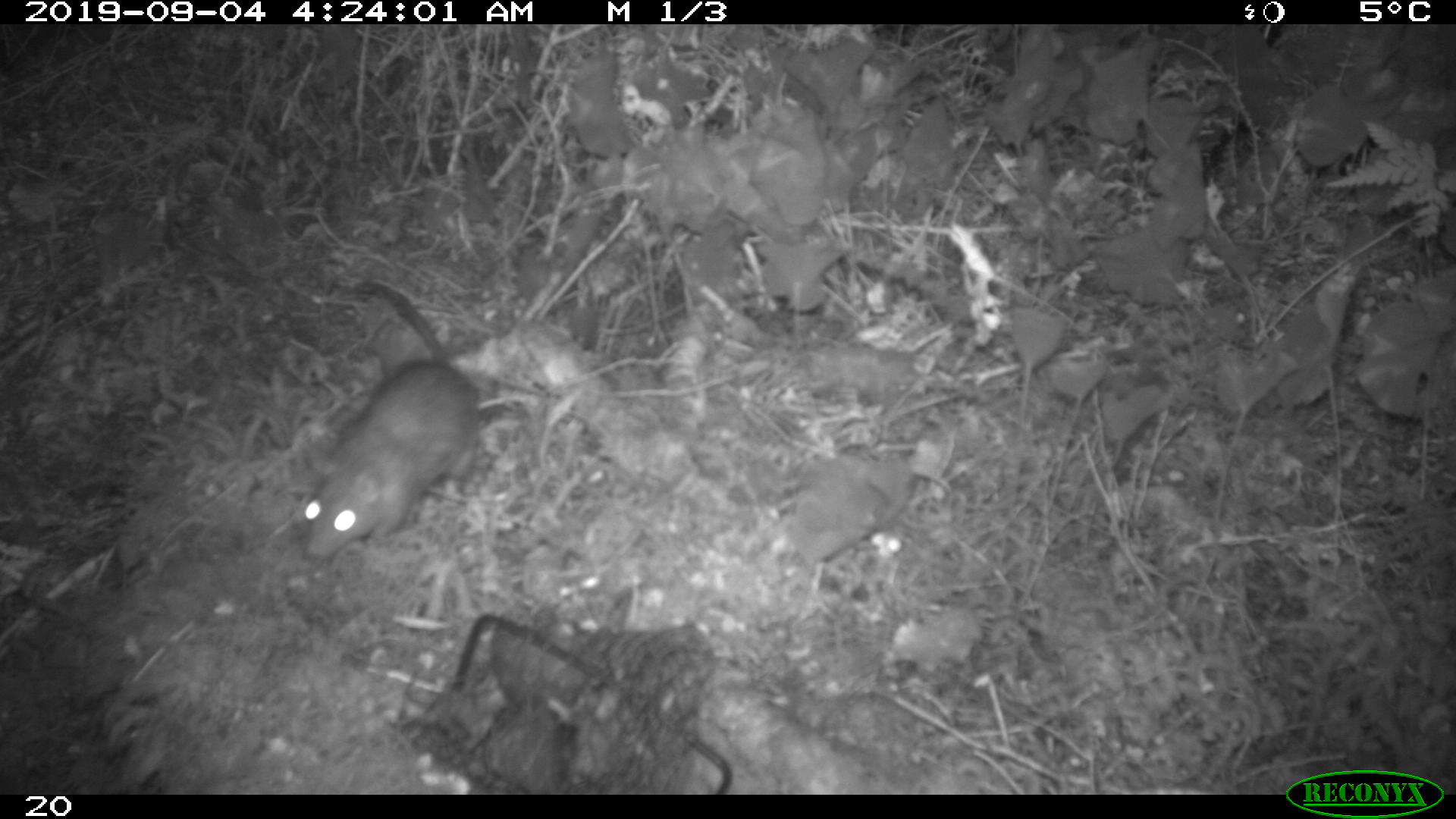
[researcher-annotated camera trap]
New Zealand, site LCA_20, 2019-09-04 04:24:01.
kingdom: Animalia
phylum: Chordata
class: Mammalia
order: Rodentia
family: Muridae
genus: Rattus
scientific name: Rattus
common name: rat